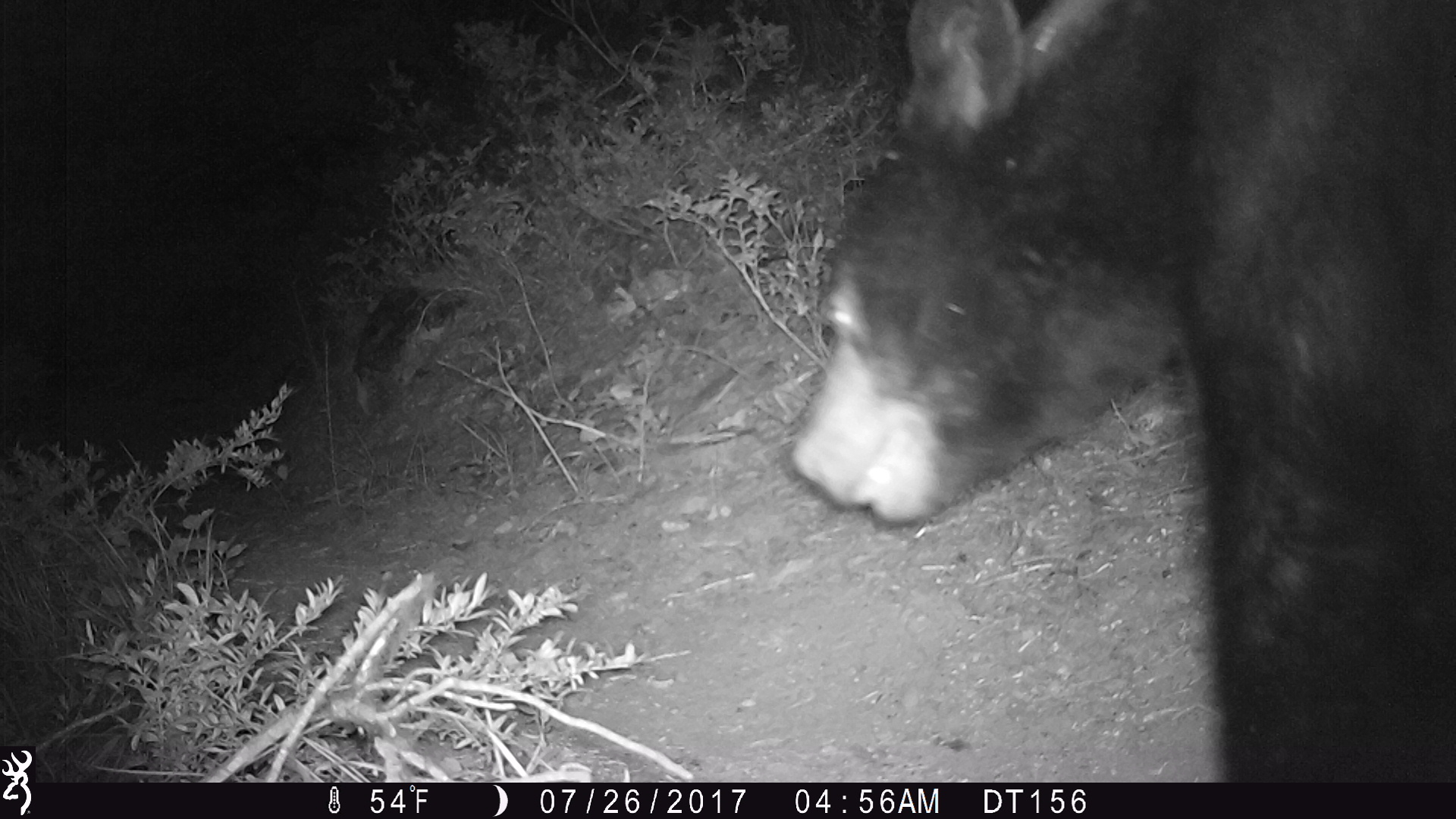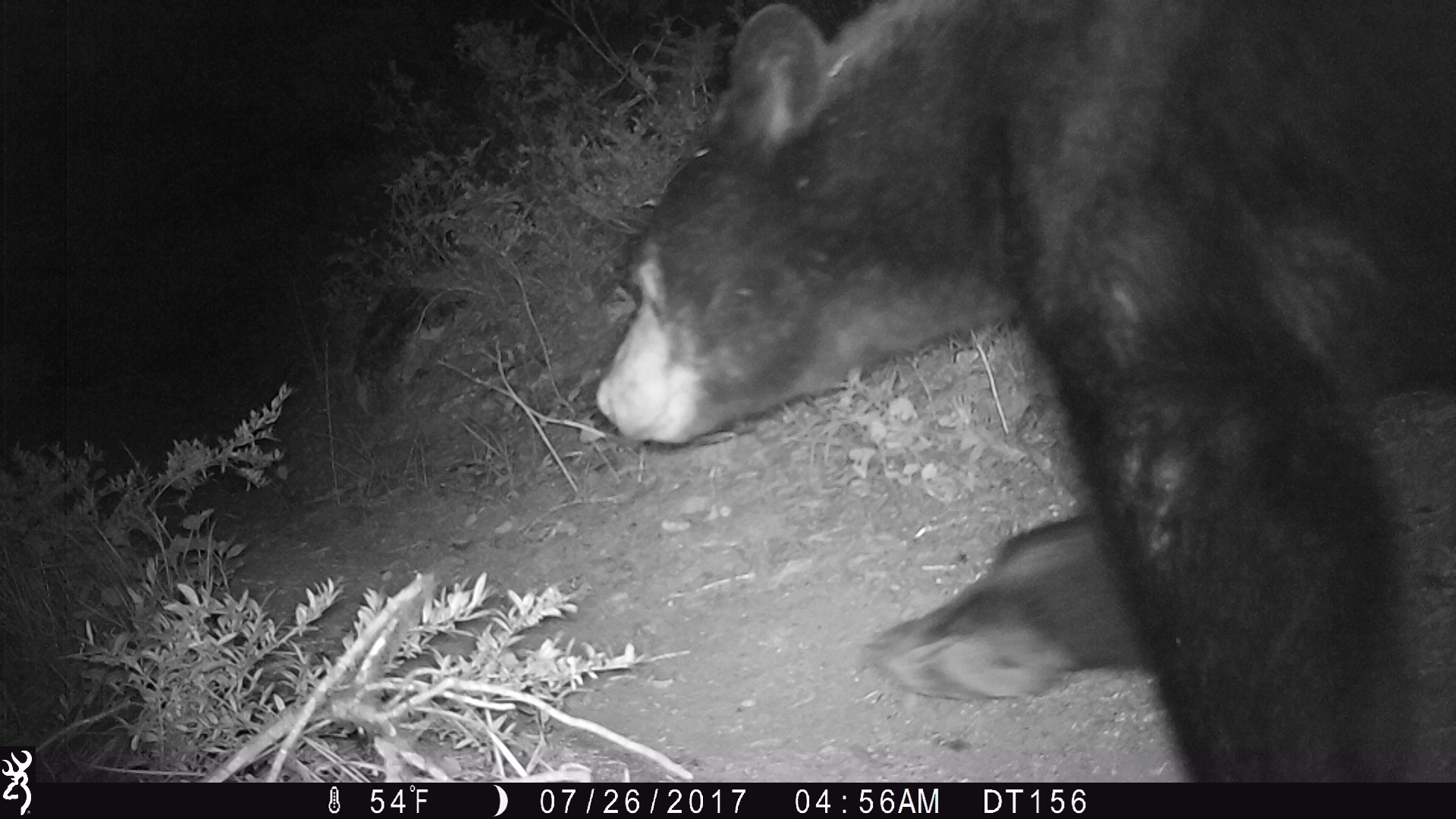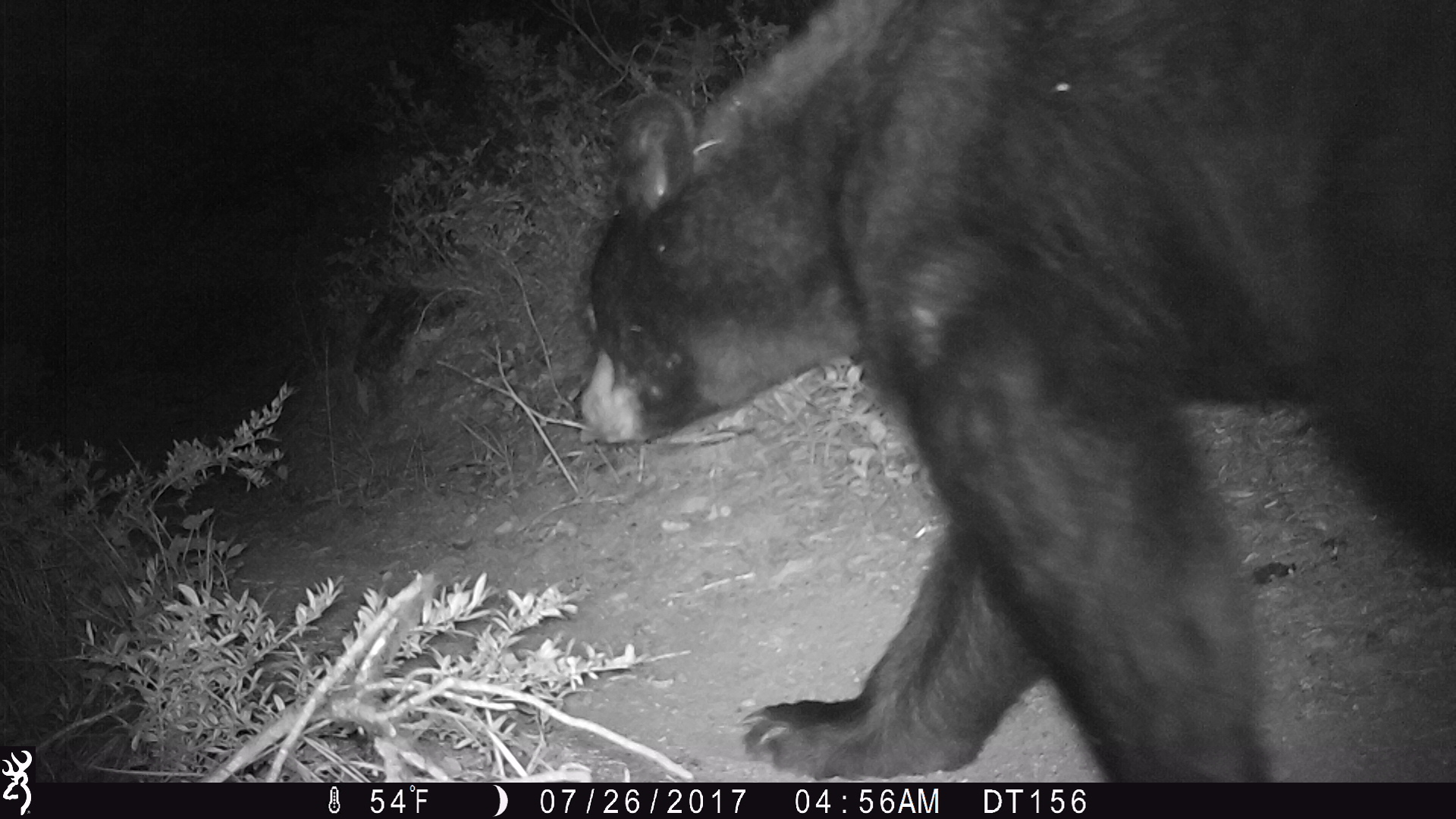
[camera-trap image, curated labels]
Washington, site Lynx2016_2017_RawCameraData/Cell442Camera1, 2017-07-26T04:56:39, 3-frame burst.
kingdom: Animalia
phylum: Chordata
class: Mammalia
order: Carnivora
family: Ursidae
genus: Ursus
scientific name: Ursus americanus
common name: american black bear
Ursus americanus (american black bear). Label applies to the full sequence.